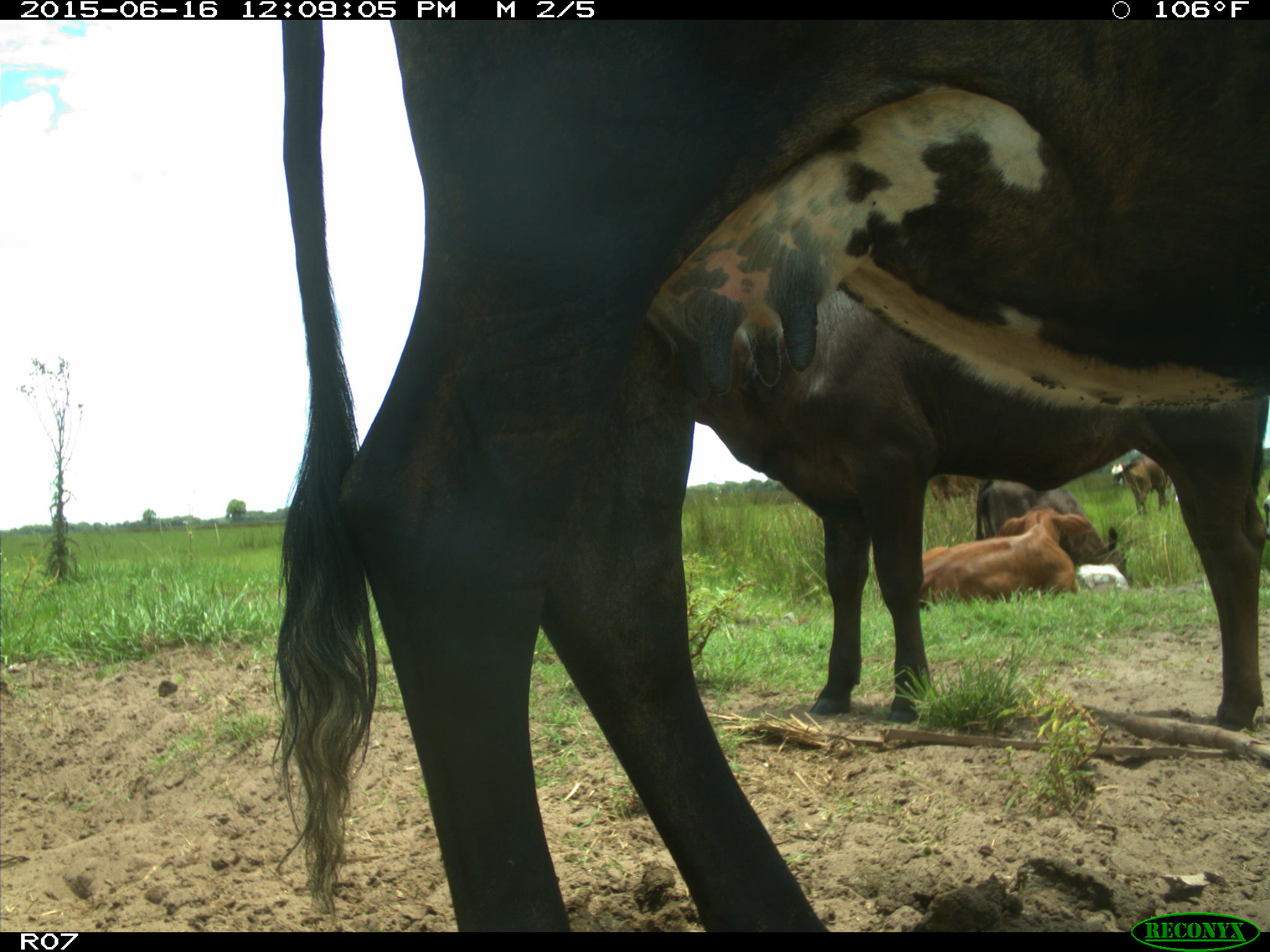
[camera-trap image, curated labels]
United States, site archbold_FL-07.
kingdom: Animalia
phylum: Chordata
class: Mammalia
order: Artiodactyla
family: Bovidae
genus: Bos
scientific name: Bos taurus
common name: domestic cow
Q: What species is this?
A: Bos taurus (domestic cow).